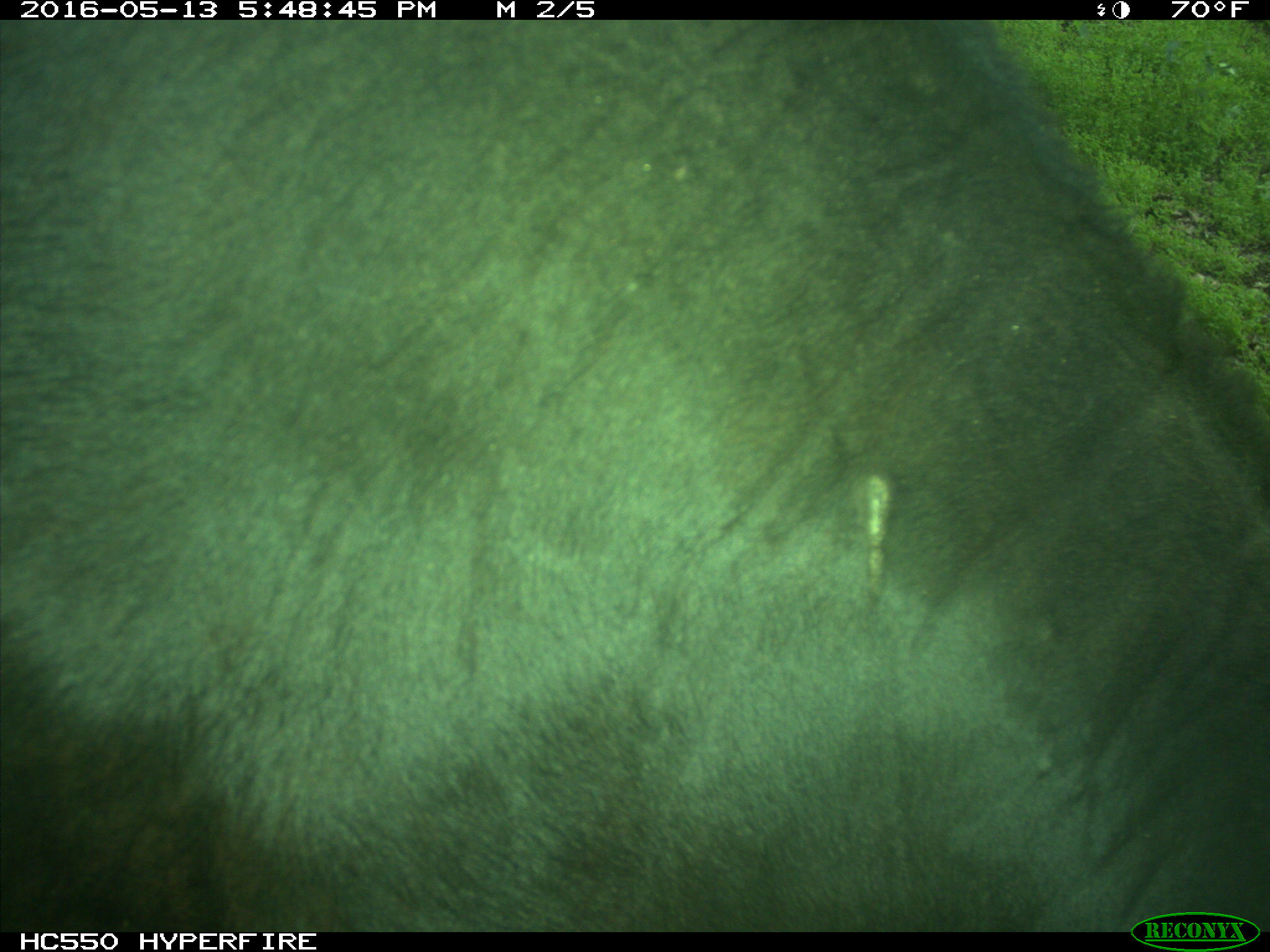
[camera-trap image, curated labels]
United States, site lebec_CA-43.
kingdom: Animalia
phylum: Chordata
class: Mammalia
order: Artiodactyla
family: Bovidae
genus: Bos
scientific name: Bos taurus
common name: domestic cow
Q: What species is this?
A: Bos taurus (domestic cow).